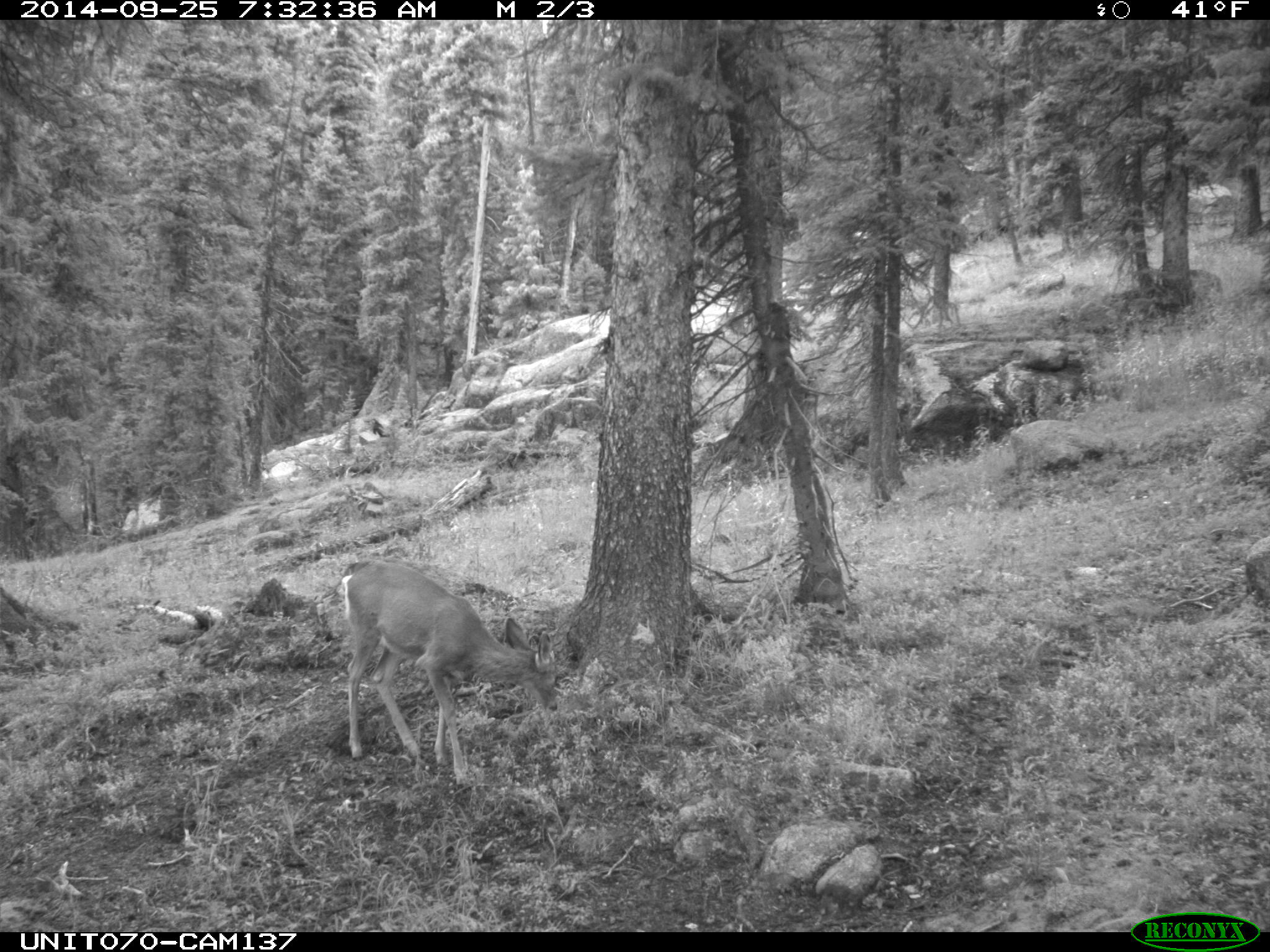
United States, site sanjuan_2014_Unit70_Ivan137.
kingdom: Animalia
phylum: Chordata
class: Mammalia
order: Artiodactyla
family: Cervidae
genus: Odocoileus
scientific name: Odocoileus hemionus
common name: mule deer